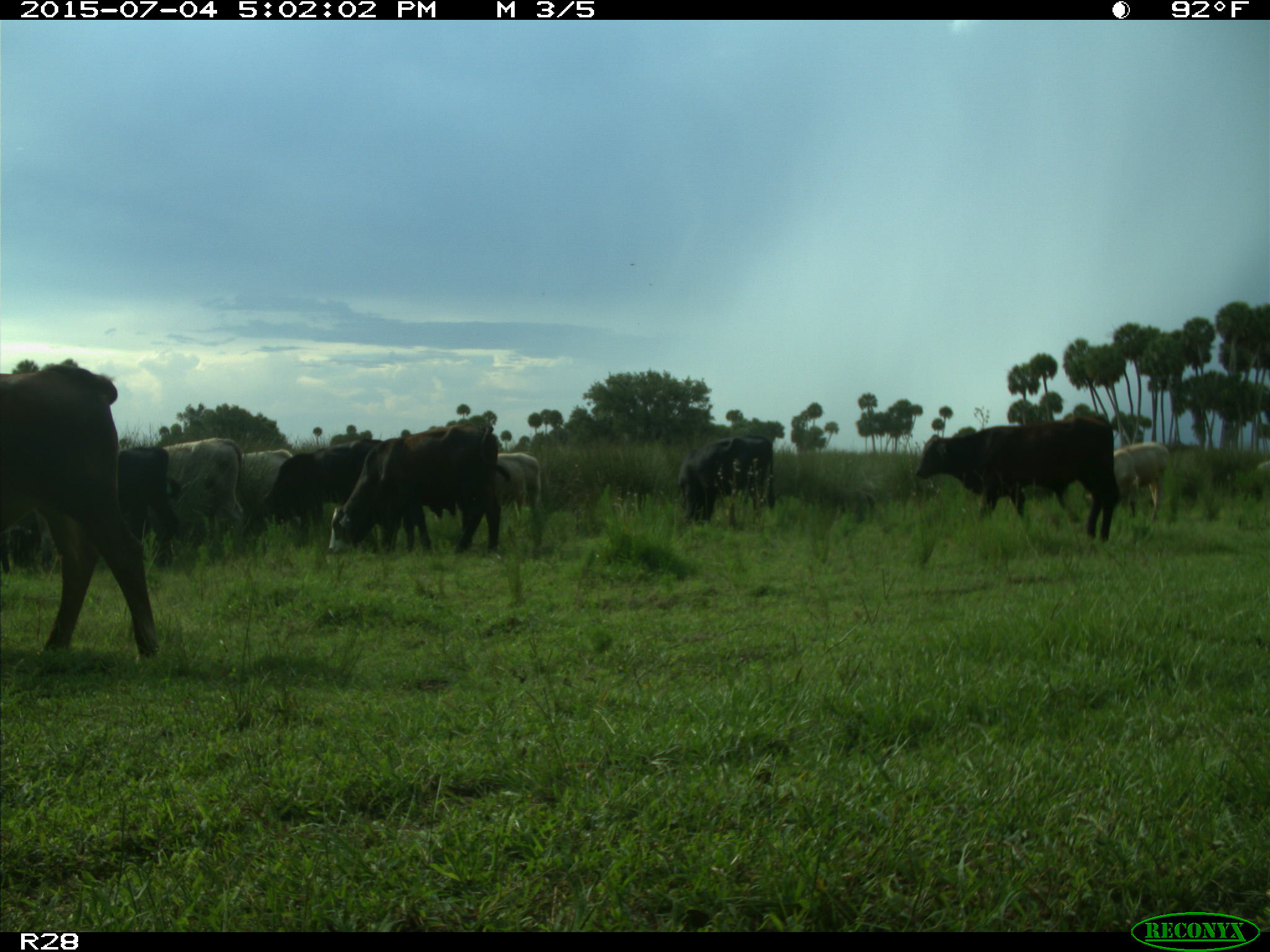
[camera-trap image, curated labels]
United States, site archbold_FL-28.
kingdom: Animalia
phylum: Chordata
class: Mammalia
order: Artiodactyla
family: Bovidae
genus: Bos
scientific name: Bos taurus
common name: domestic cow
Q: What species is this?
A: Bos taurus (domestic cow).